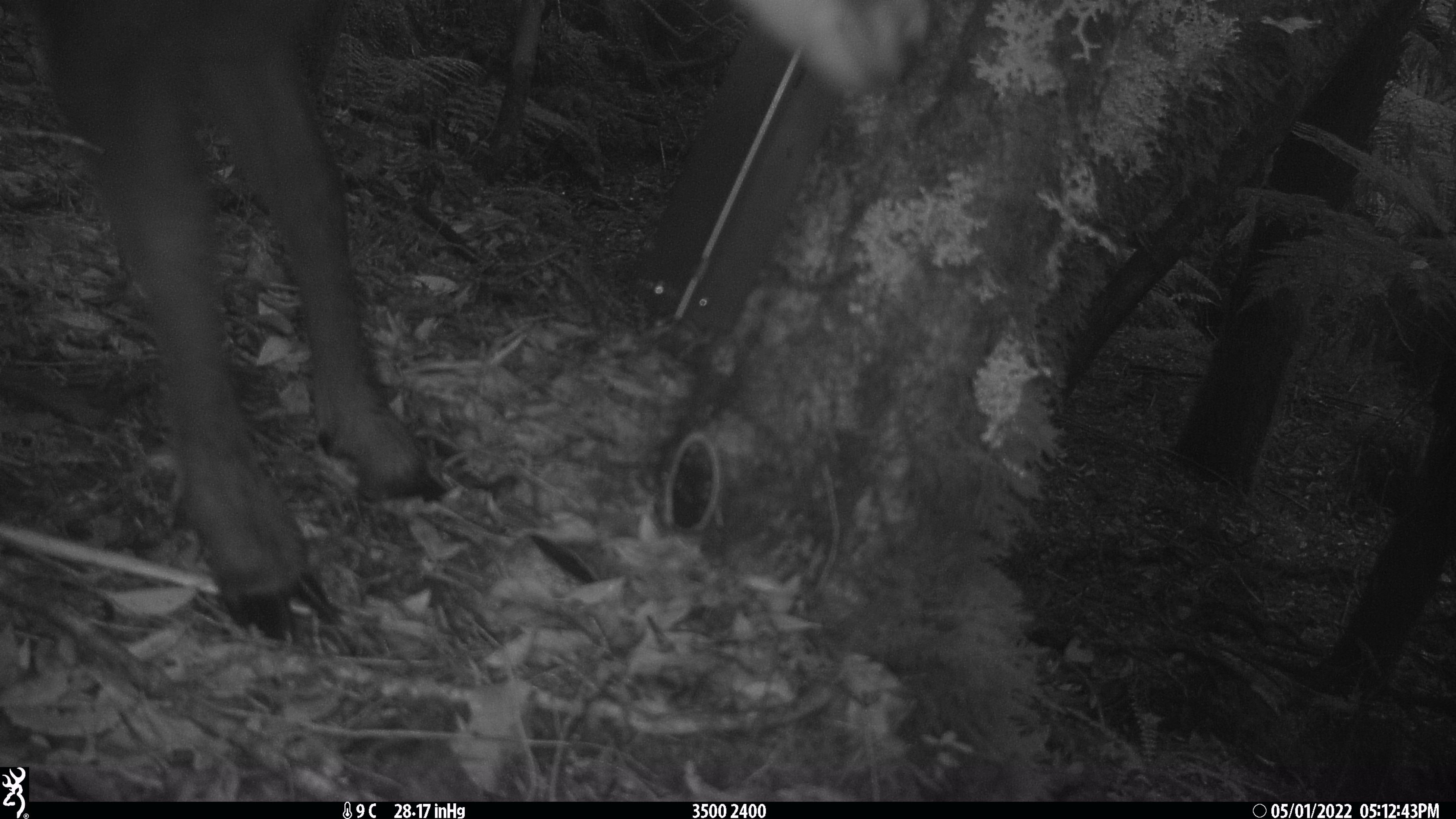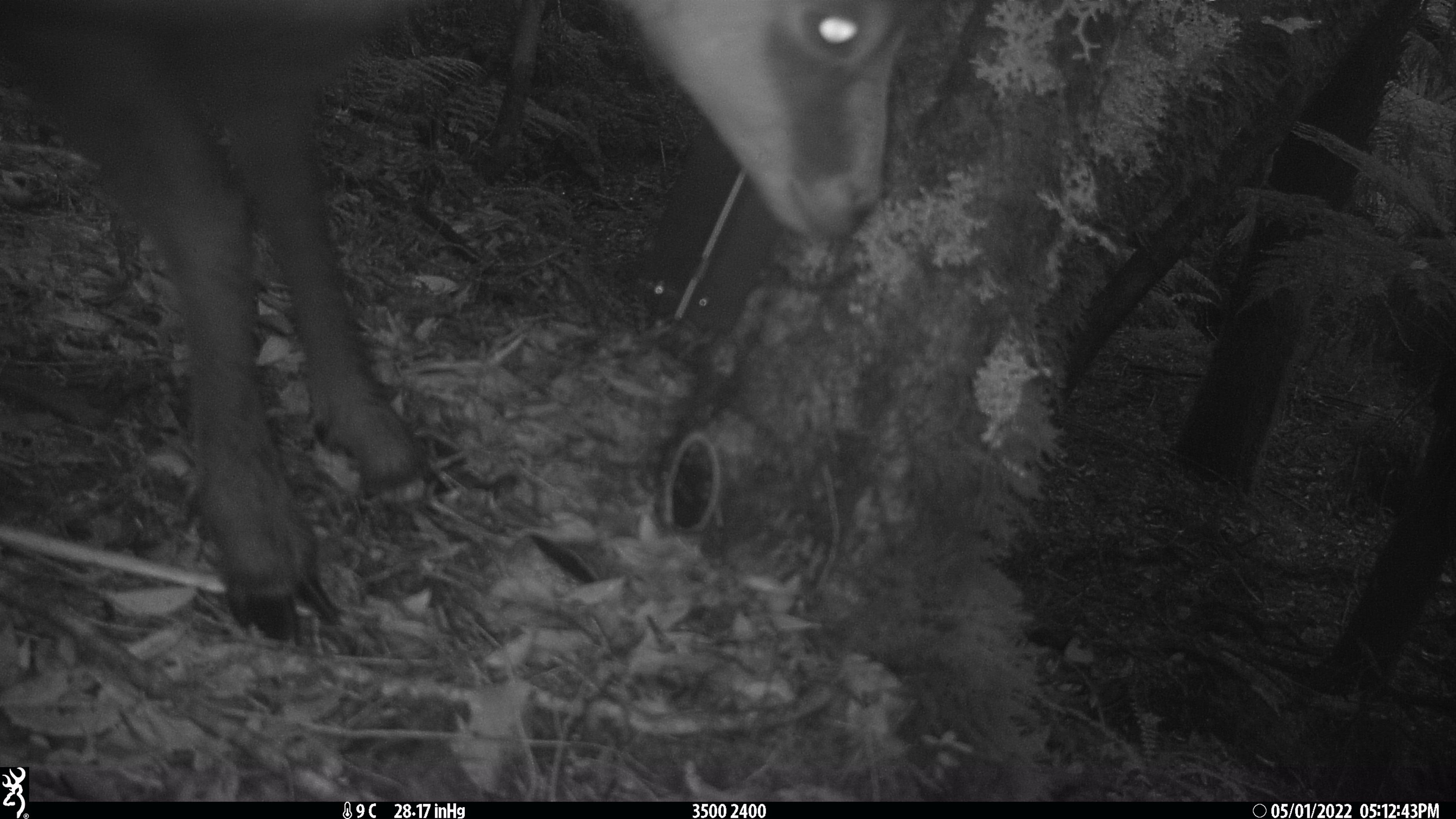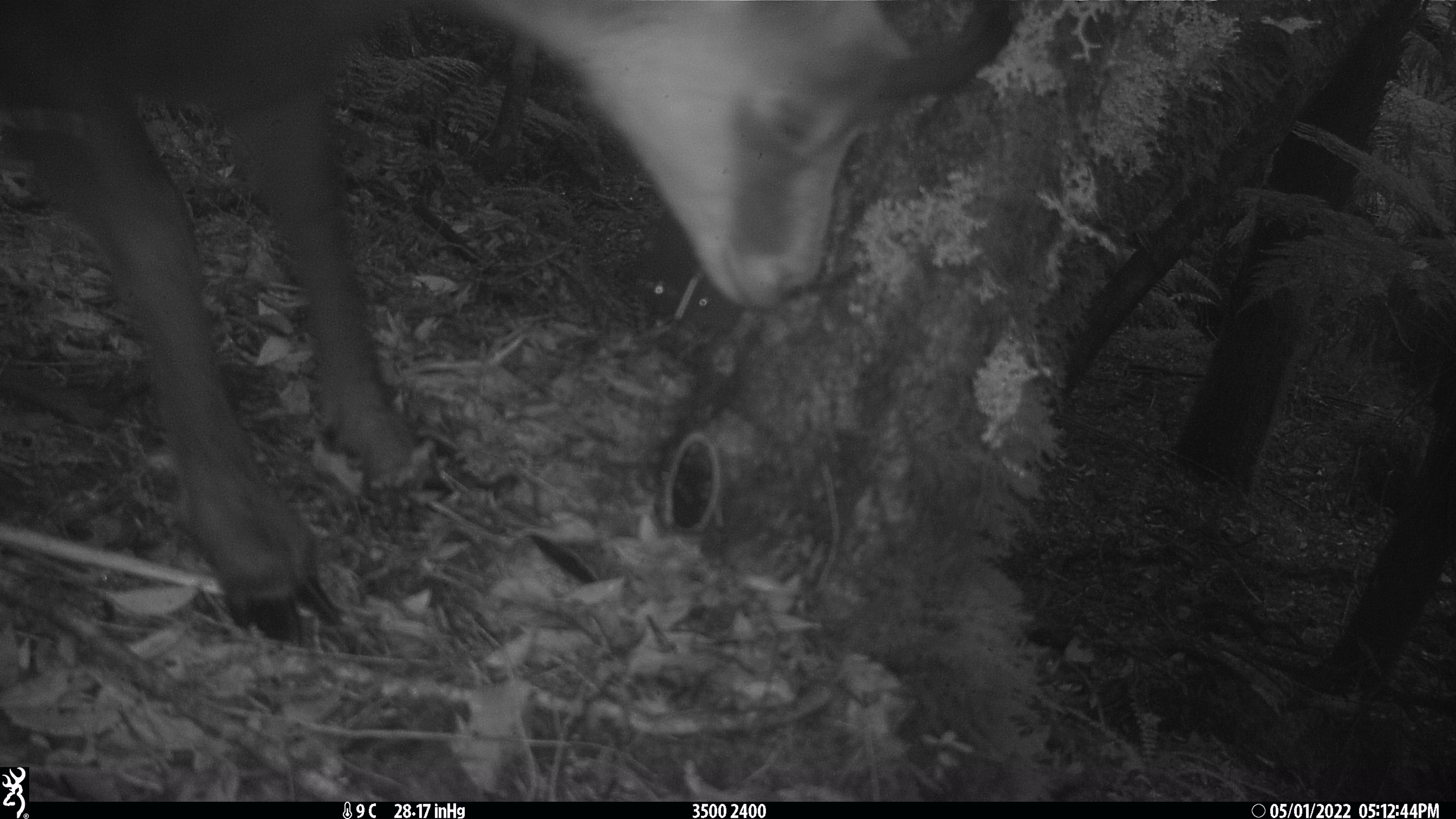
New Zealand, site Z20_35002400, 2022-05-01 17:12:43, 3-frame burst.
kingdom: Animalia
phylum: Chordata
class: Mammalia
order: Artiodactyla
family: Bovidae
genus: Rupicapra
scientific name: Rupicapra rupicapra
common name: alpine chamois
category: chamois